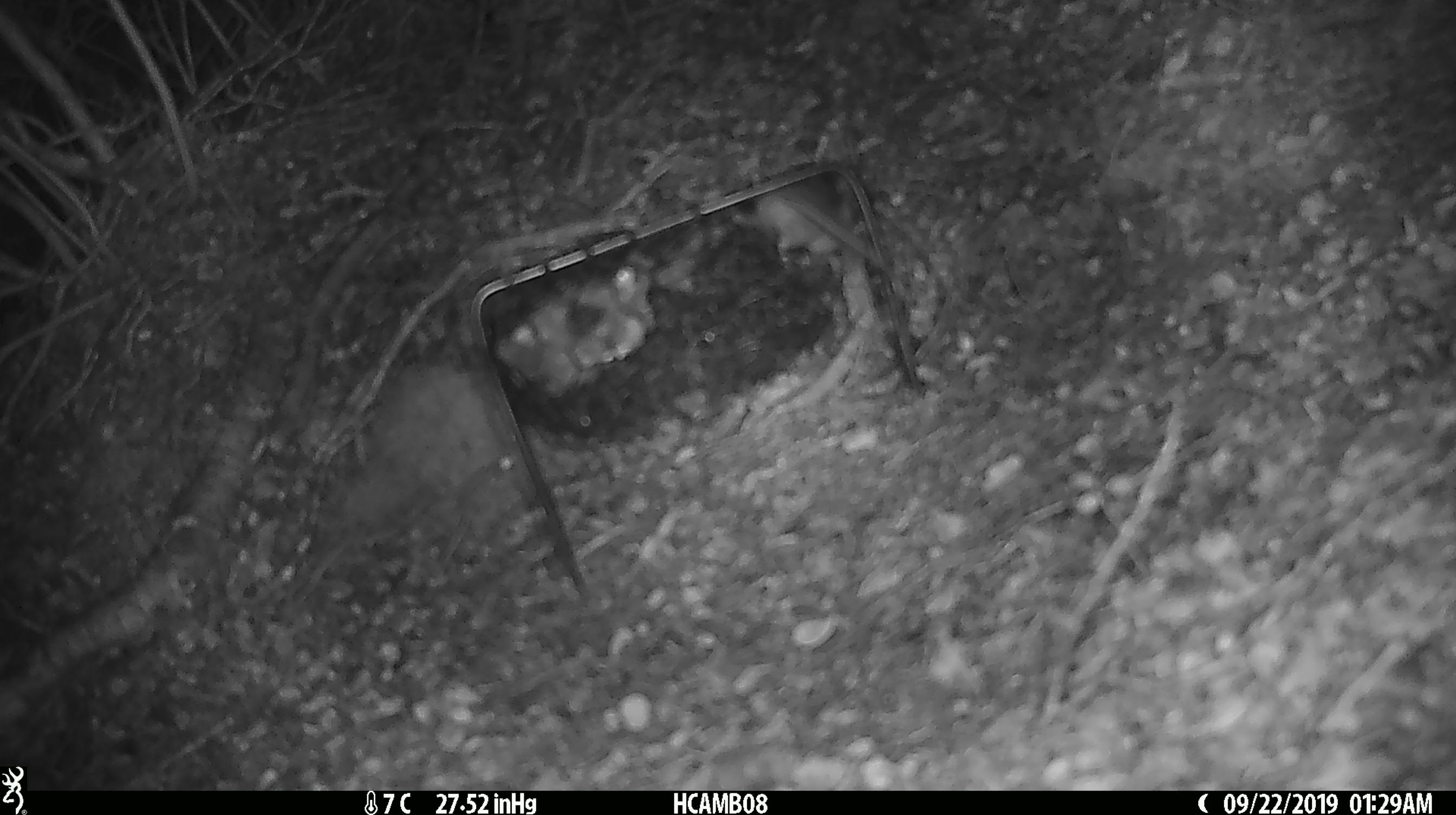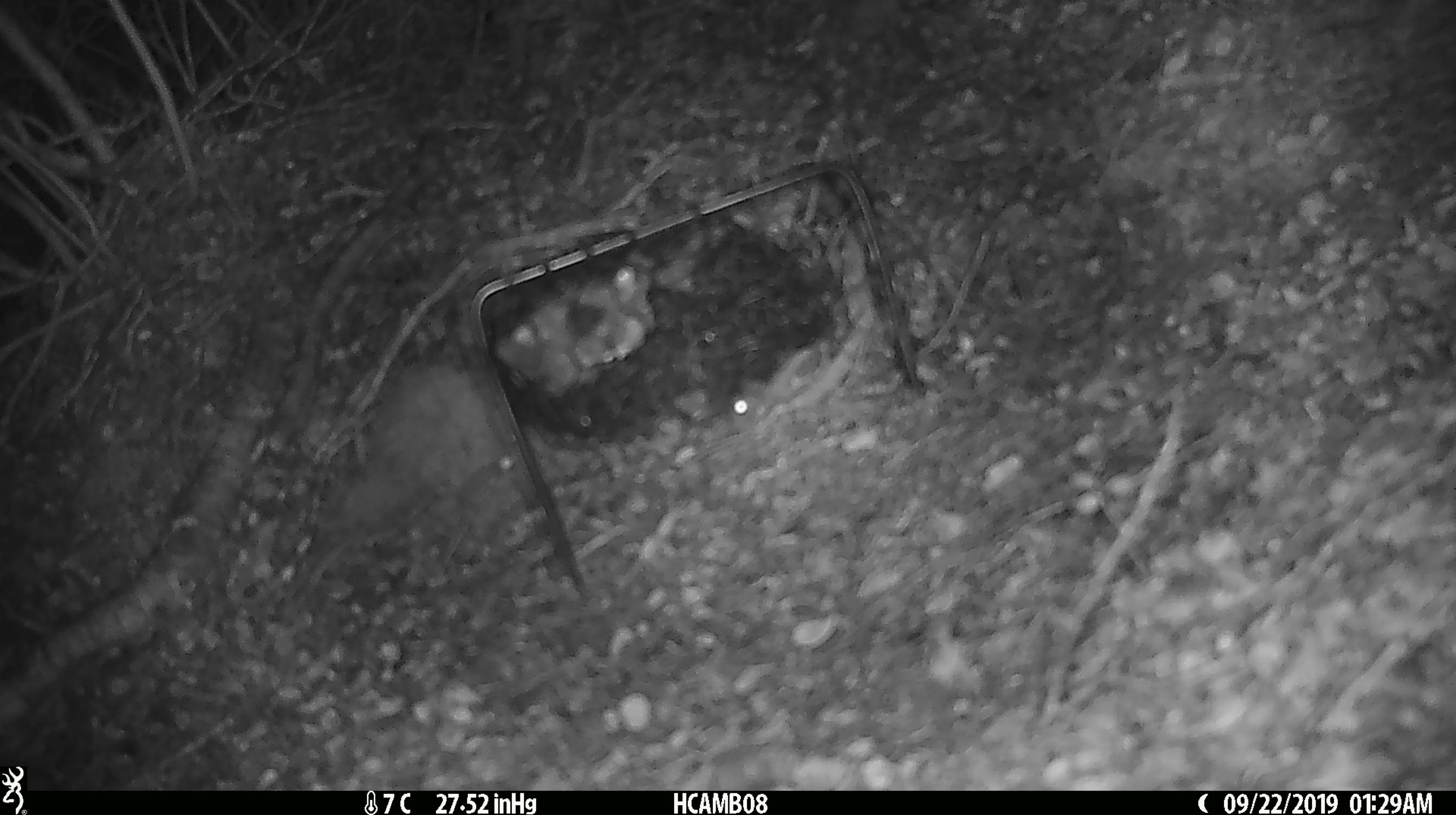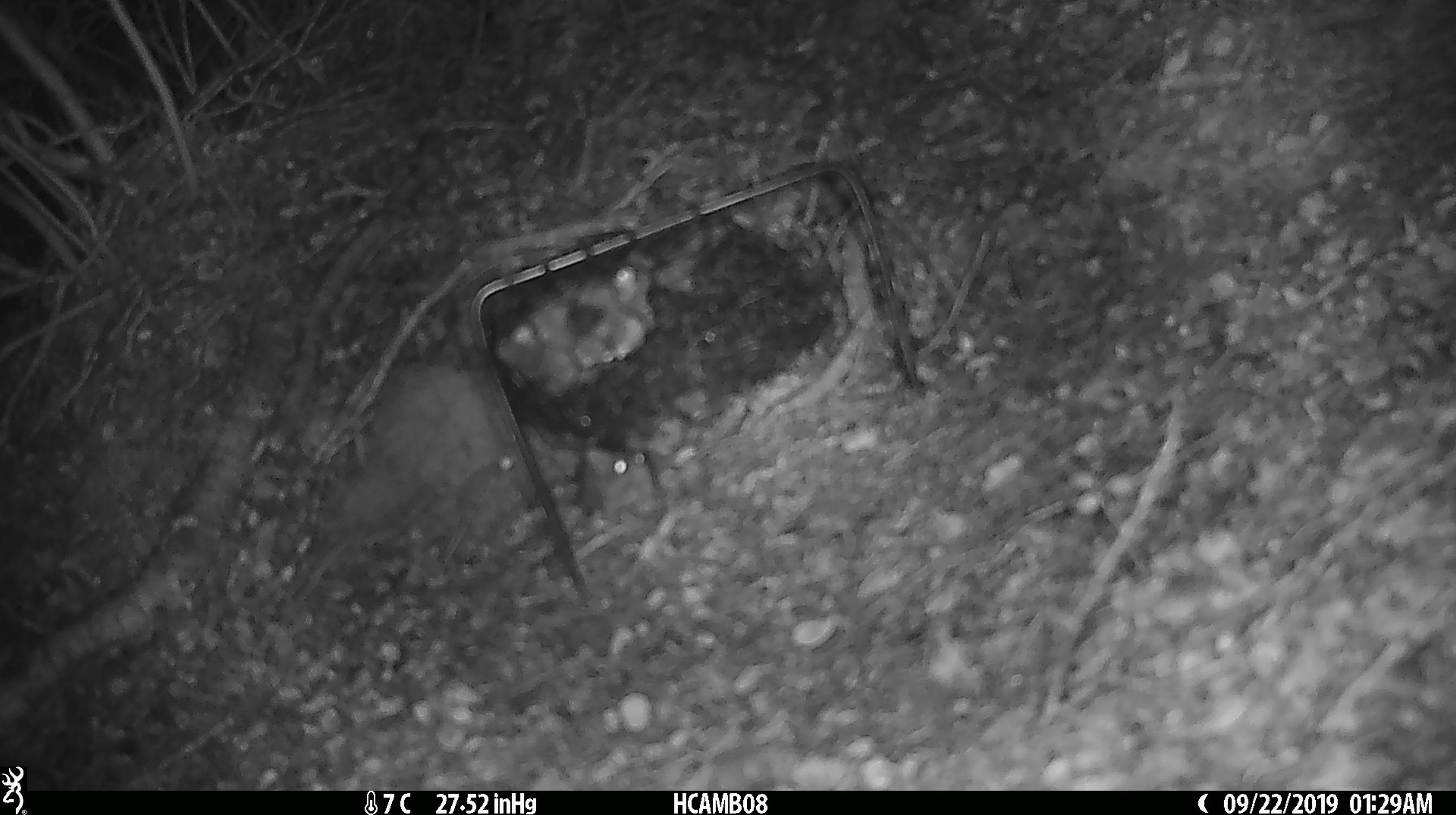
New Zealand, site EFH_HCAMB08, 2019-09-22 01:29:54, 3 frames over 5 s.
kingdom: Animalia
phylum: Chordata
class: Mammalia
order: Rodentia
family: Muridae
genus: Mus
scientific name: Mus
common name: mouse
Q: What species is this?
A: Mouse (Mus).